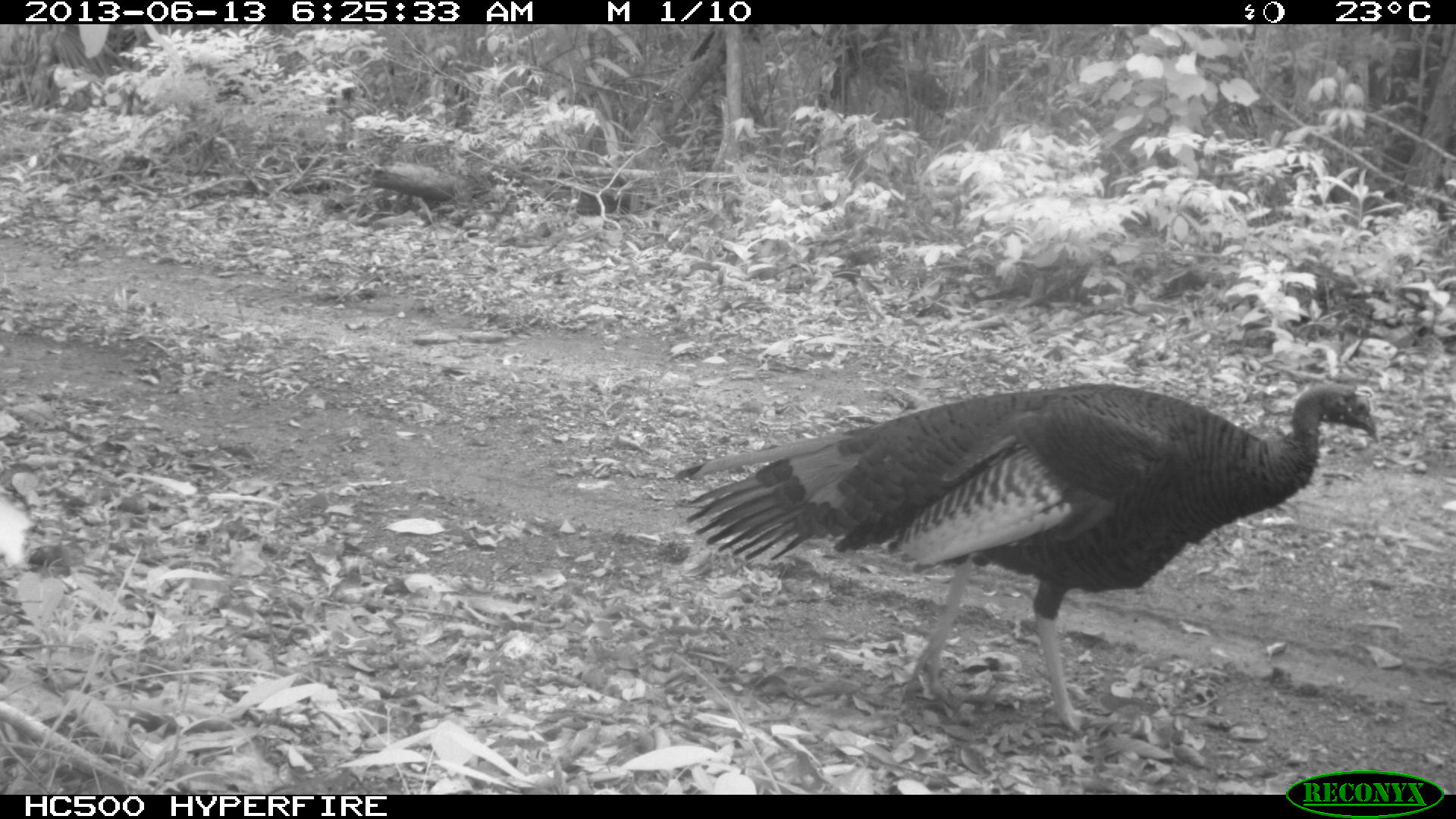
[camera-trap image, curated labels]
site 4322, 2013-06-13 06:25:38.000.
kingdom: Animalia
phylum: Chordata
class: Aves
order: Galliformes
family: Phasianidae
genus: Meleagris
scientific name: Meleagris ocellata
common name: ocellated turkey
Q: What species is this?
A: Meleagris ocellata (ocellated turkey).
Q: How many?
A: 1.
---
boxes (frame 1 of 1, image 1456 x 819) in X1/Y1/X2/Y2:
meleagris ocellata: 672/379/1380/735